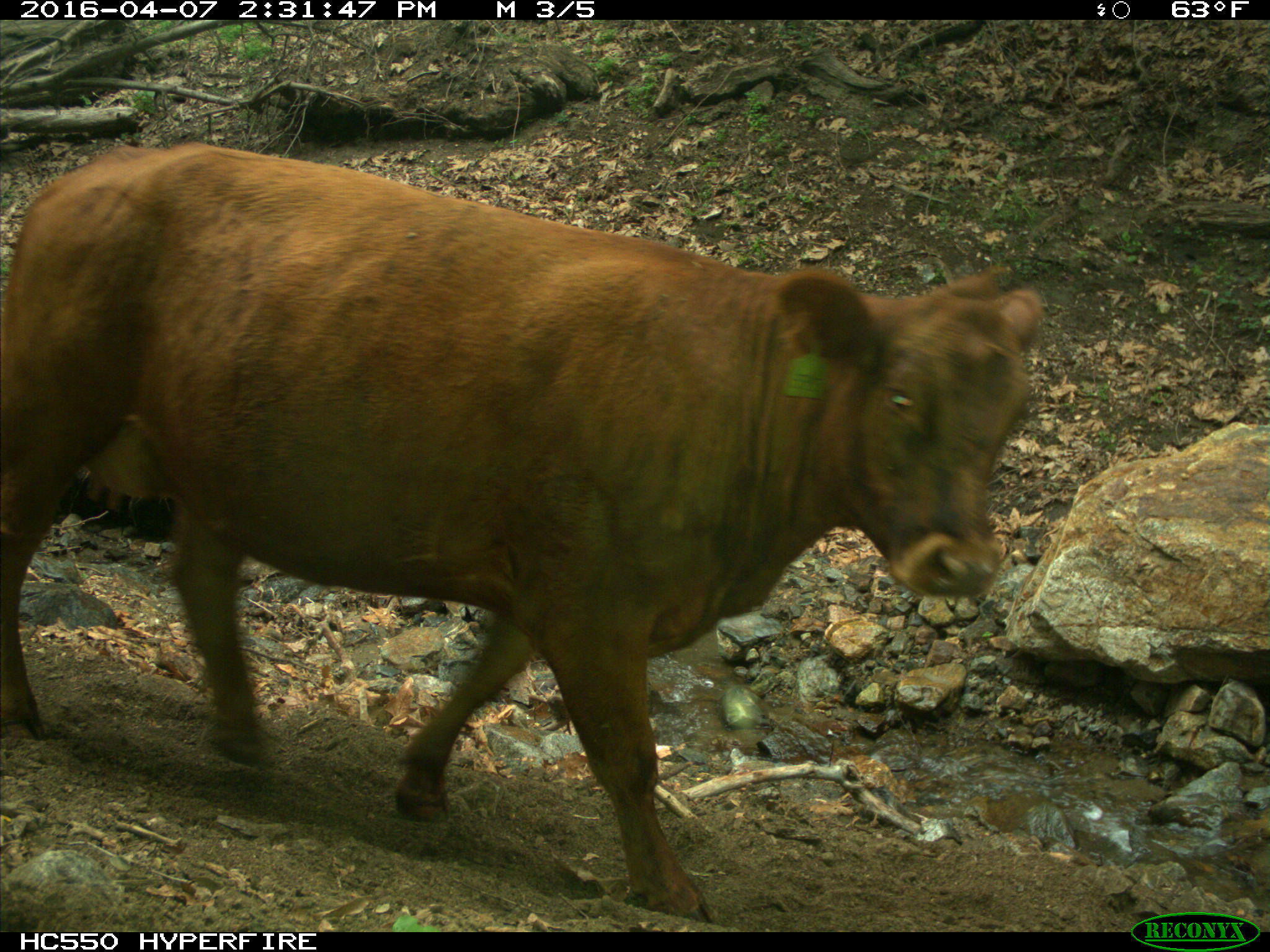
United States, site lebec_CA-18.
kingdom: Animalia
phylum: Chordata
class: Mammalia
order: Artiodactyla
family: Bovidae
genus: Bos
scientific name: Bos taurus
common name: domestic cow